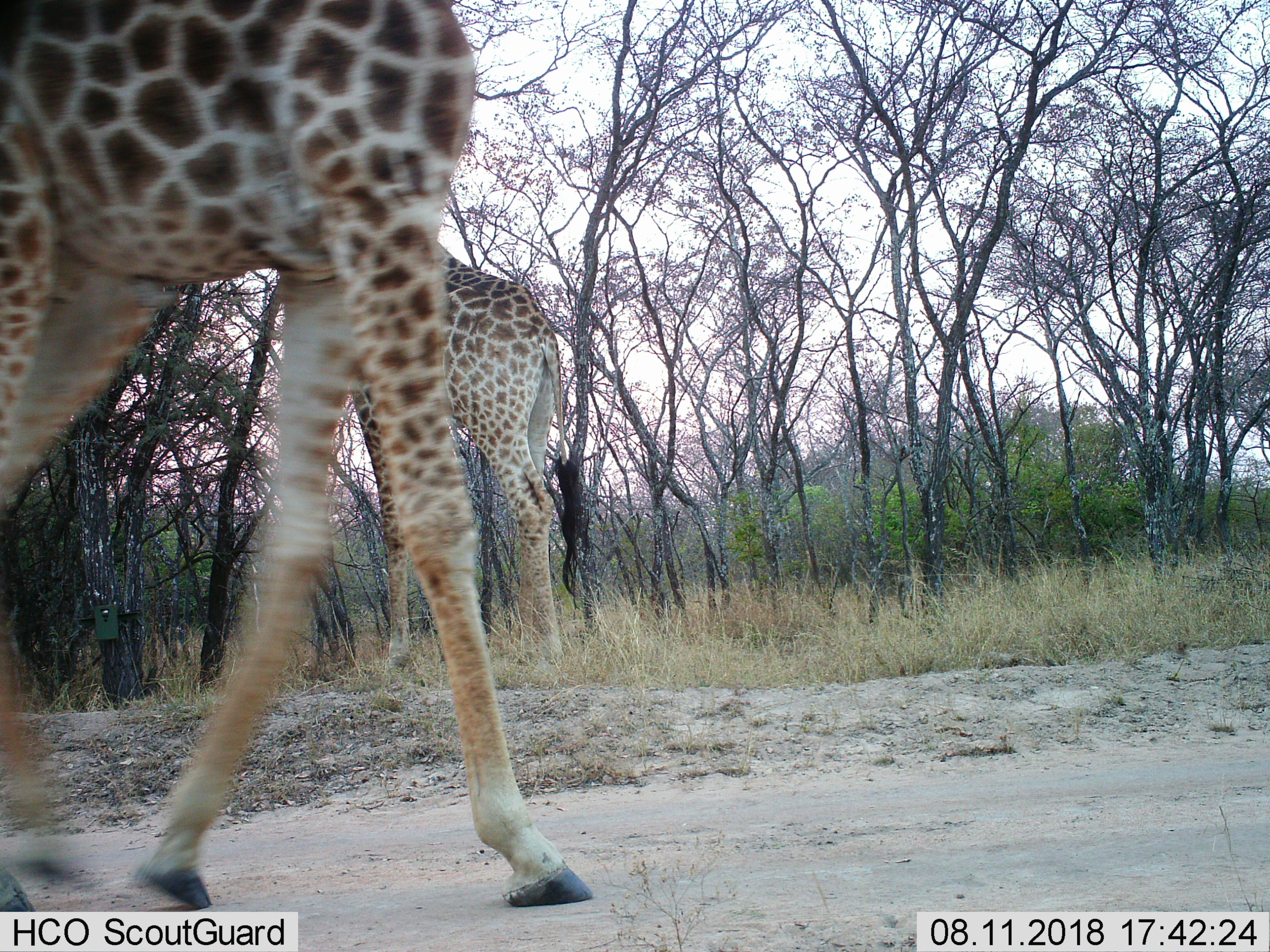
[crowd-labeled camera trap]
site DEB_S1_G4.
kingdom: Animalia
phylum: Chordata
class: Mammalia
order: Artiodactyla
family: Giraffidae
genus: Giraffa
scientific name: Giraffa camelopardalis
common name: giraffe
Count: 2.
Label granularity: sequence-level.